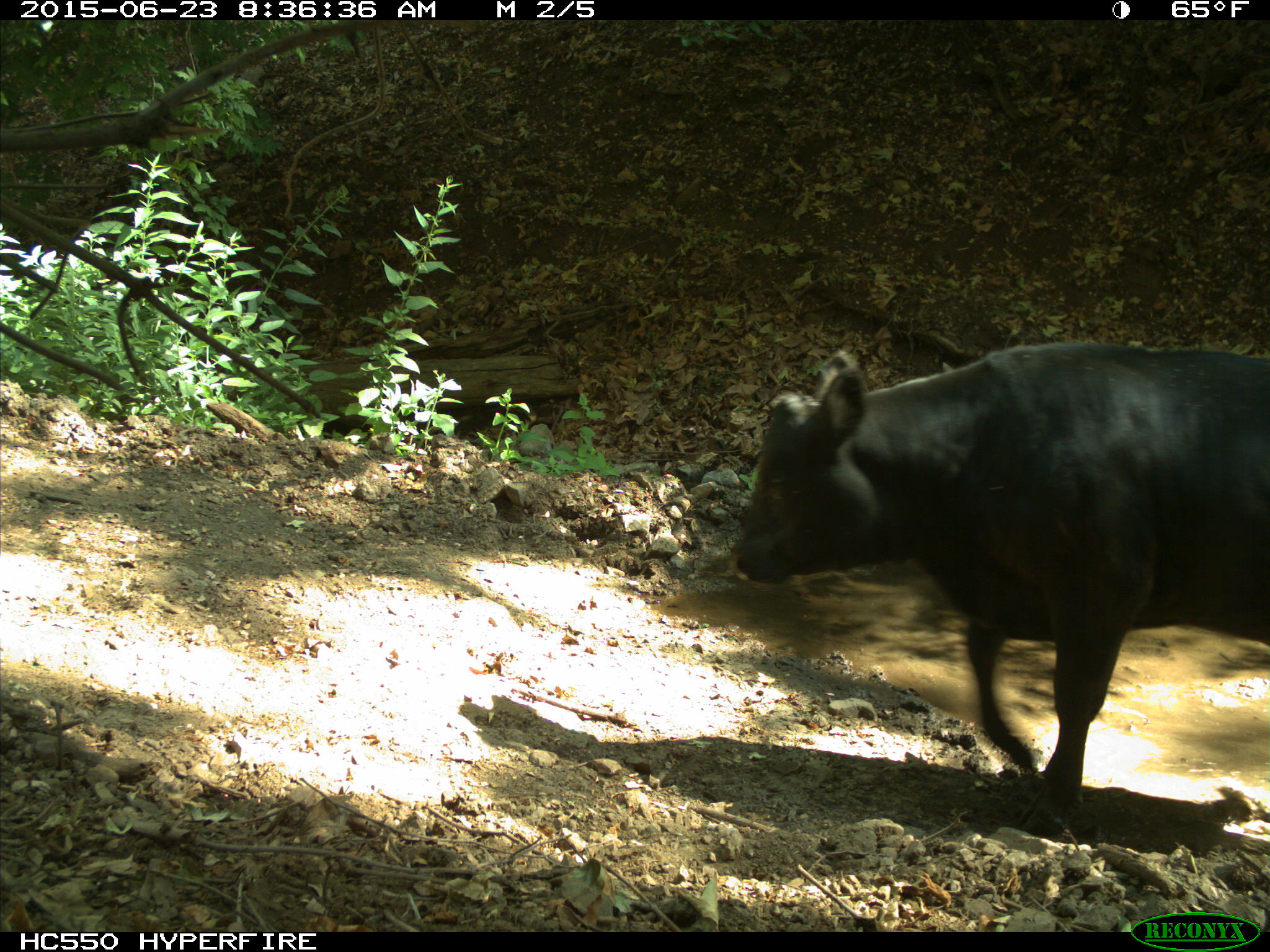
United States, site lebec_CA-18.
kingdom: Animalia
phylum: Chordata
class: Mammalia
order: Artiodactyla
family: Bovidae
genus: Bos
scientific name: Bos taurus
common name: domestic cow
Bos taurus (domestic cow).